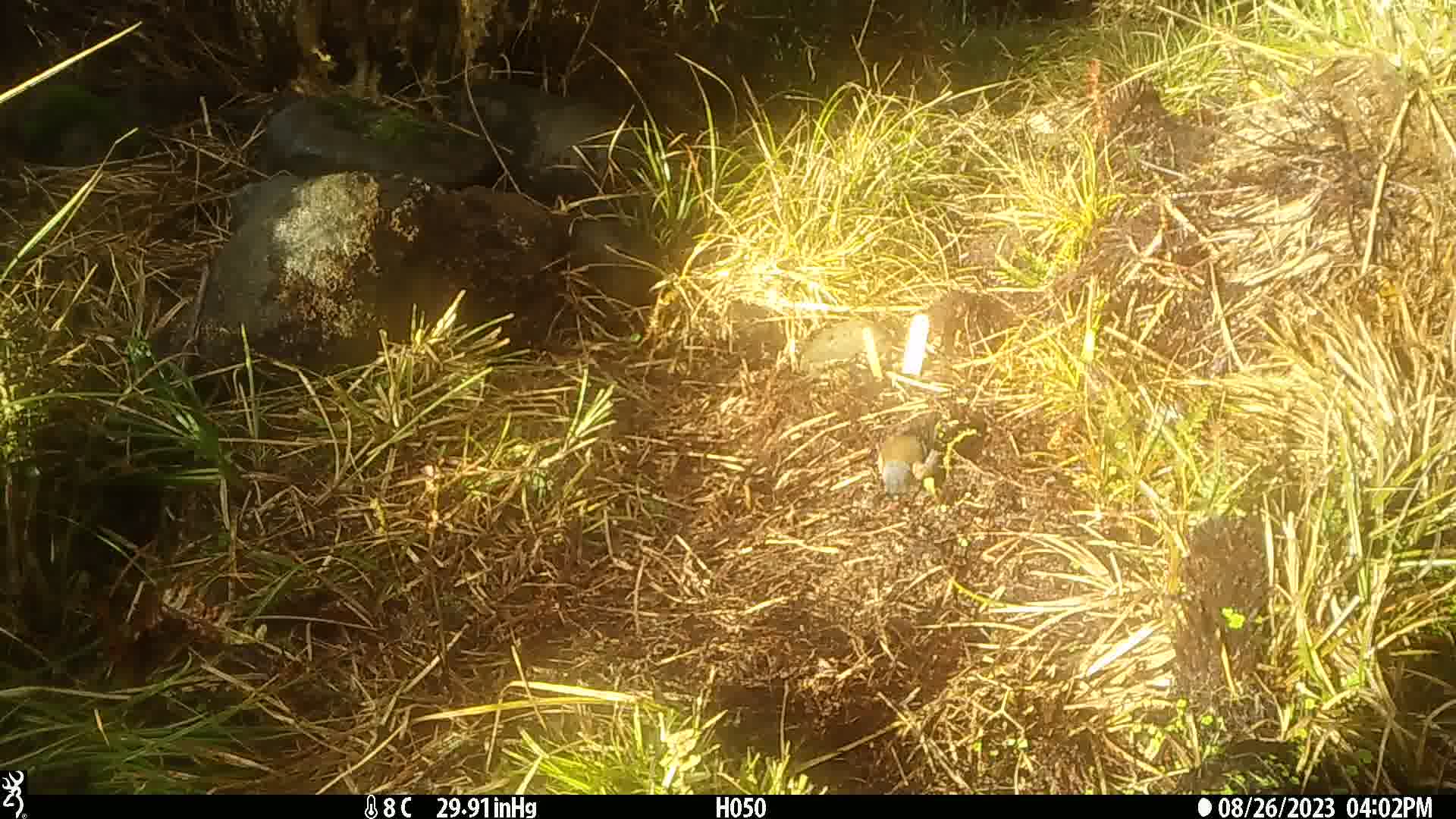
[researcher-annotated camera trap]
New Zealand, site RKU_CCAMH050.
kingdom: Animalia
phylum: Chordata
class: Aves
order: Passeriformes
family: Fringillidae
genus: Fringilla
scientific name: Fringilla coelebs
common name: common chaffinch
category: chaffinch